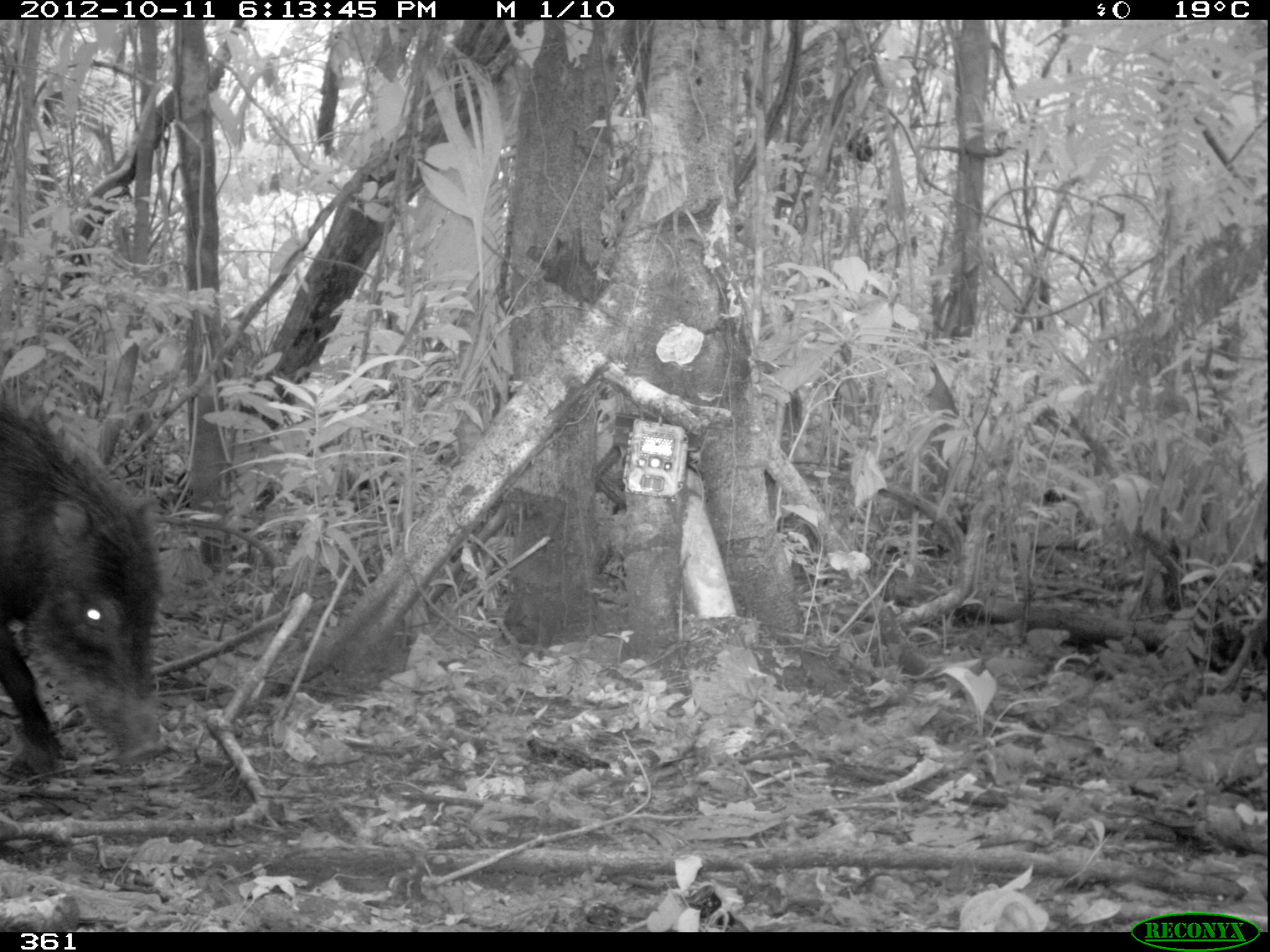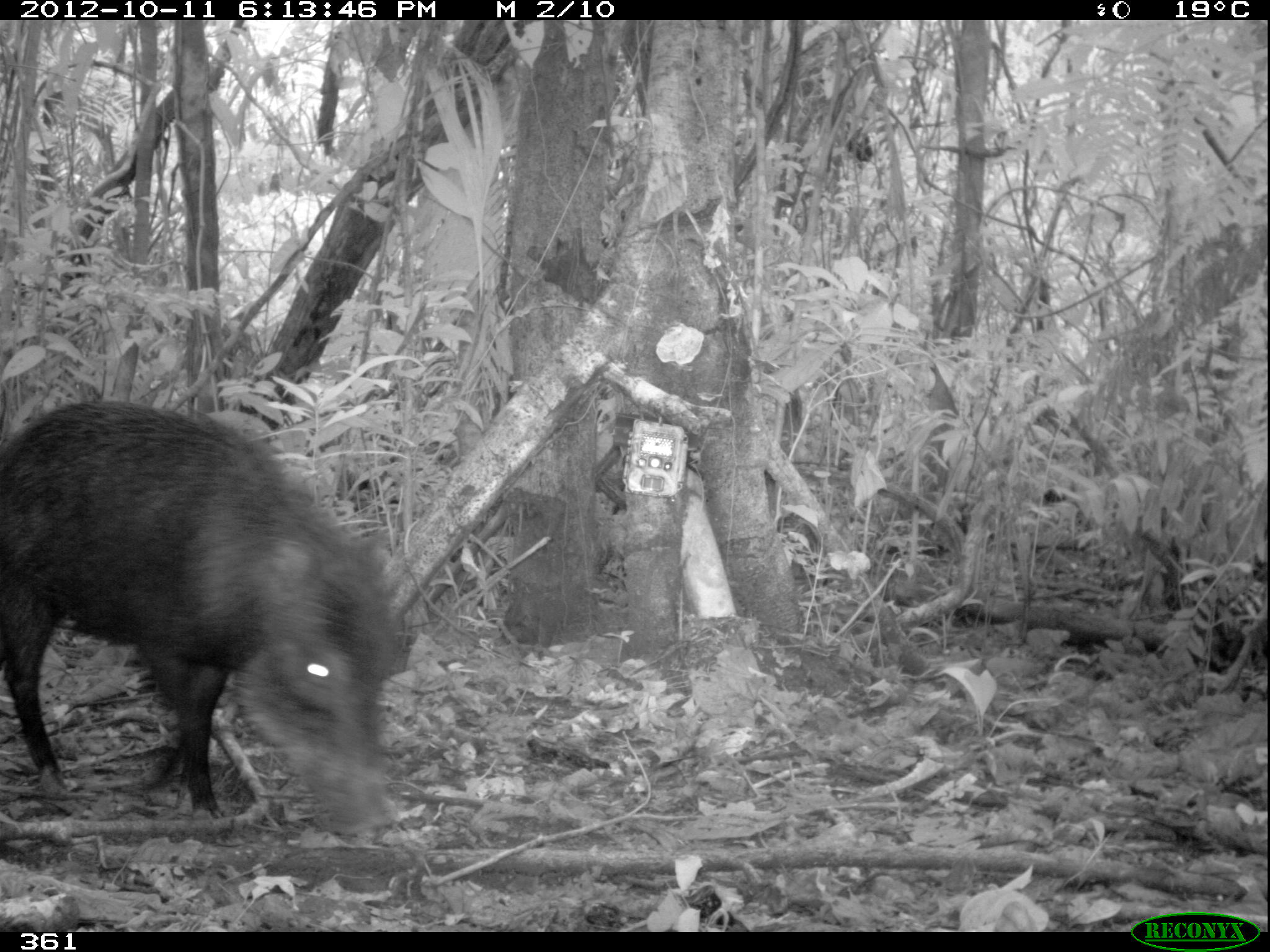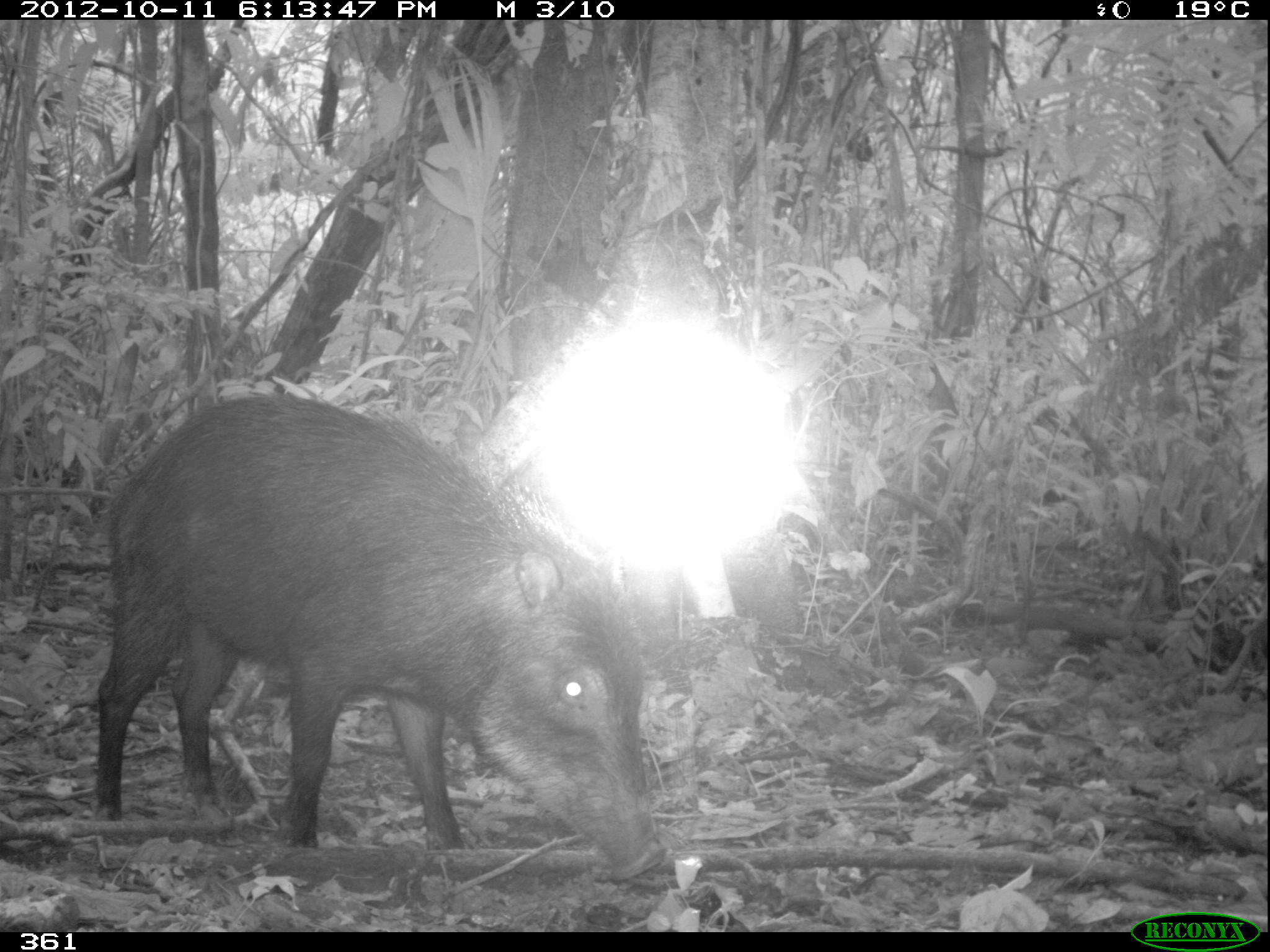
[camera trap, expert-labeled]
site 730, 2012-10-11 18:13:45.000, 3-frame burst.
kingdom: Animalia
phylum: Chordata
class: Mammalia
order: Artiodactyla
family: Tayassuidae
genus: Tayassu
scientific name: Tayassu pecari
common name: white-lipped peccary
Tayassu pecari (white-lipped peccary).